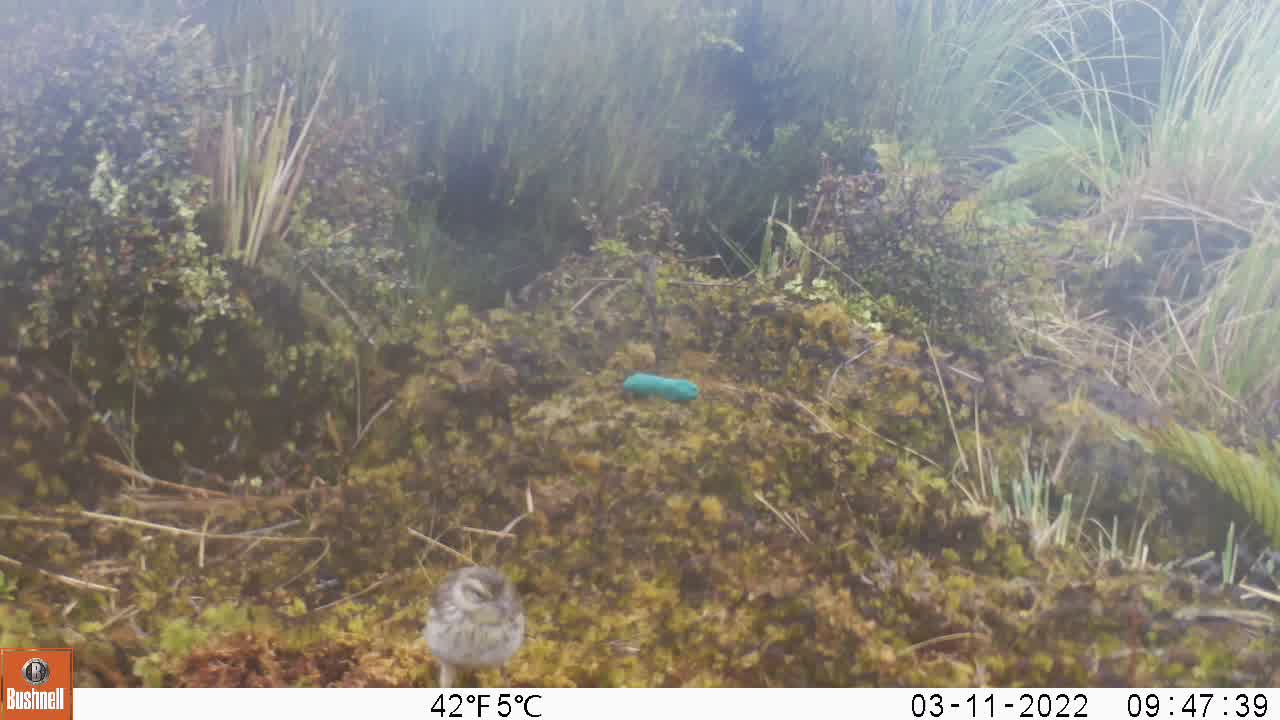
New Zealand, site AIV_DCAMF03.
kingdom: Animalia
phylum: Chordata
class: Aves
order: Passeriformes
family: Motacillidae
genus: Anthus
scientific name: Anthus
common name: pipit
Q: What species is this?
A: Pipit (Anthus).